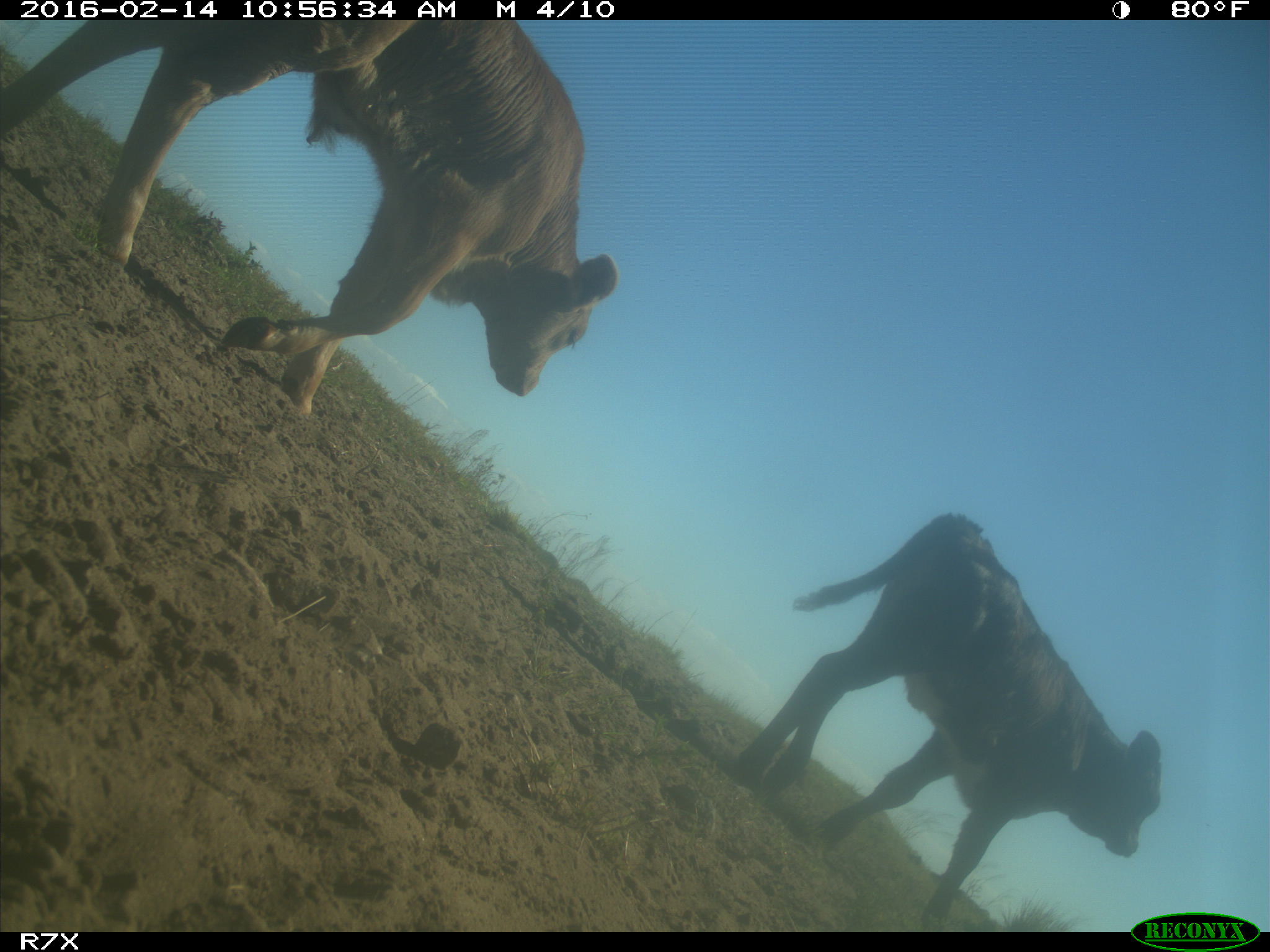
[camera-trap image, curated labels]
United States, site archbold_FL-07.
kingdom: Animalia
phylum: Chordata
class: Mammalia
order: Artiodactyla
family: Bovidae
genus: Bos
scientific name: Bos taurus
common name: domestic cow